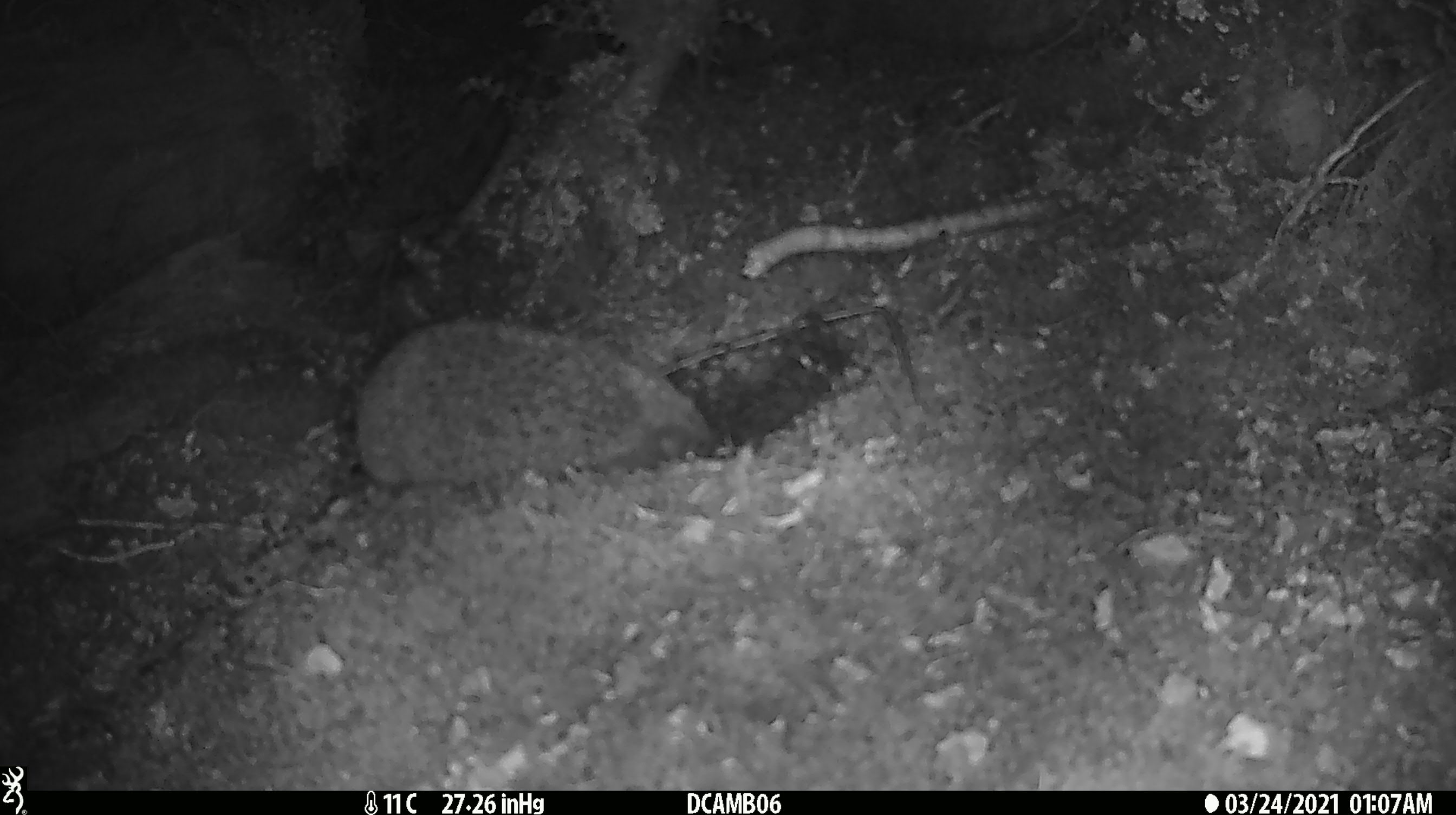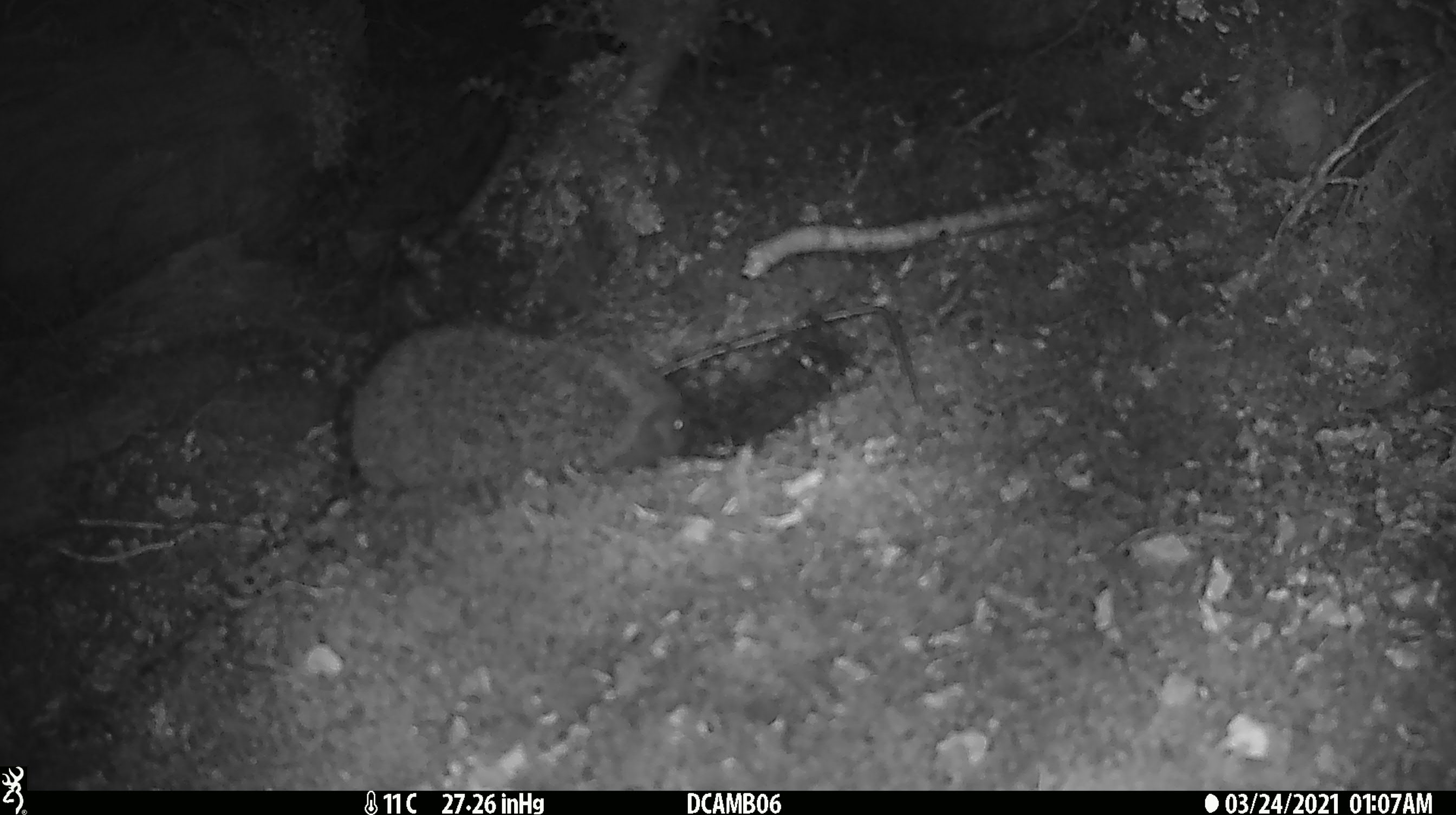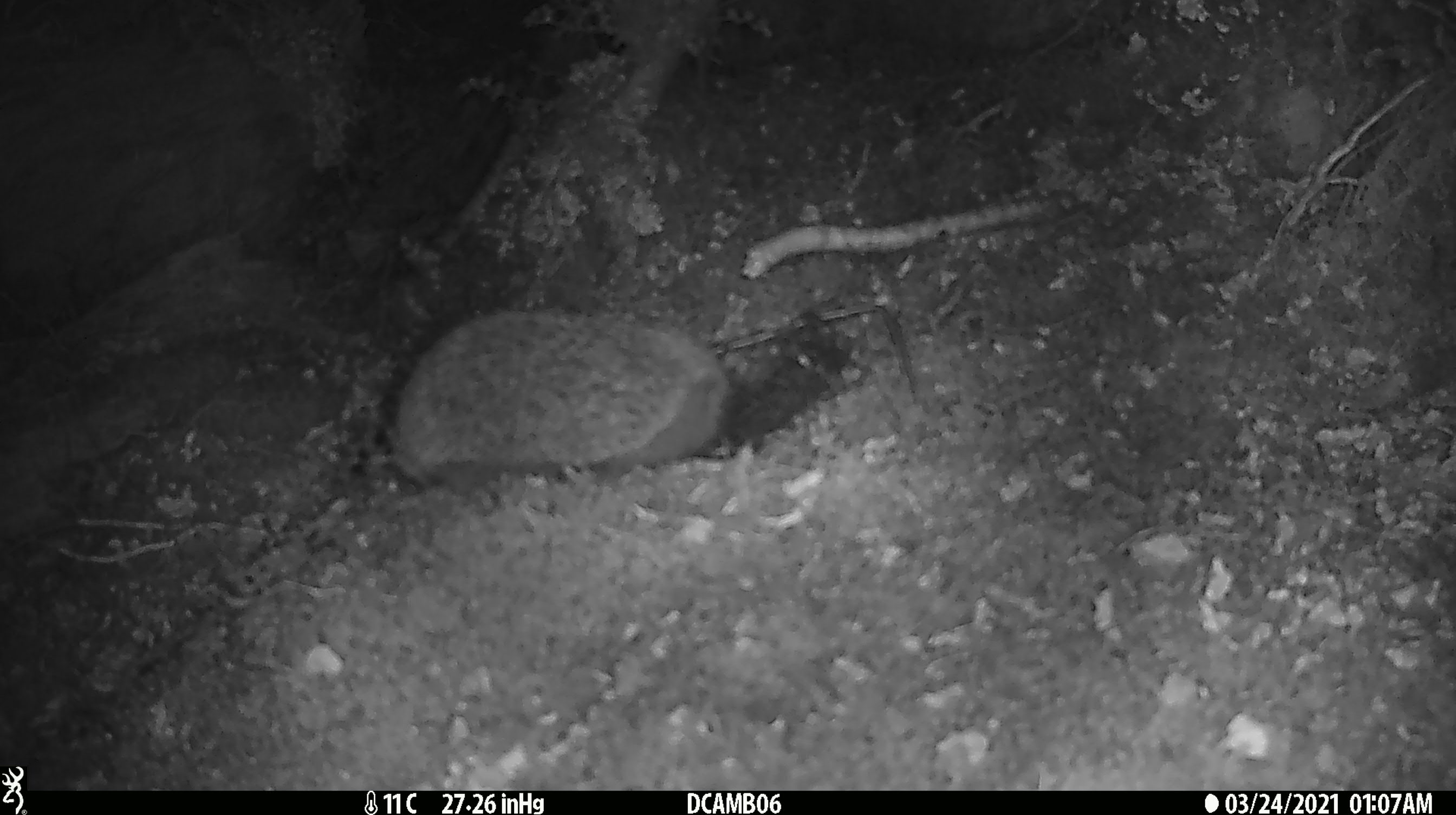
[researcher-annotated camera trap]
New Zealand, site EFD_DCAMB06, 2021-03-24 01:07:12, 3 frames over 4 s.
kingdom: Animalia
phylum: Chordata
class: Mammalia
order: Eulipotyphla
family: Erinaceidae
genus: Erinaceus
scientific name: Erinaceus europaeus europaeus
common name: european hedgehog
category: hedgehog